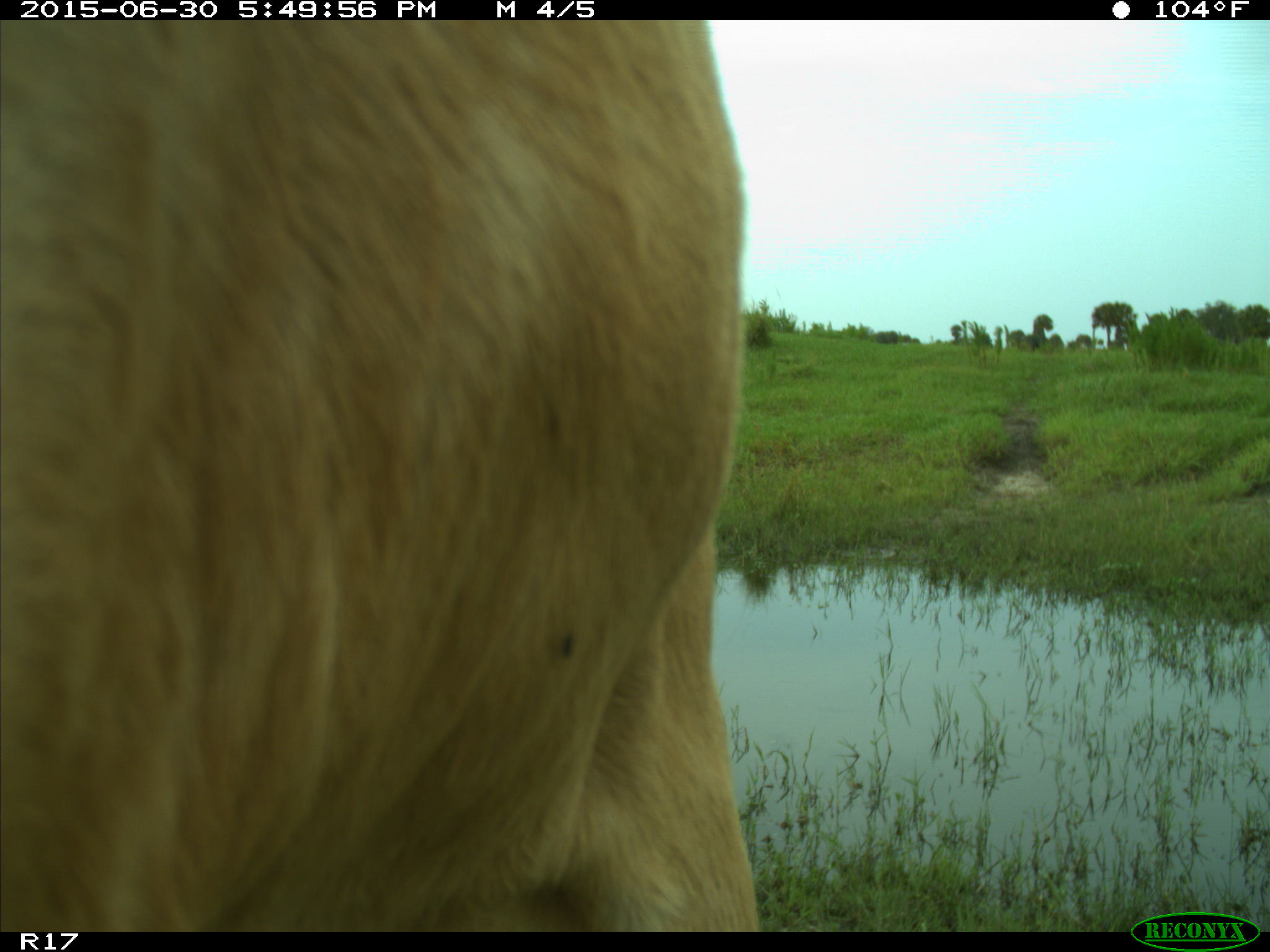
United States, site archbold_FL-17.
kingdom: Animalia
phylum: Chordata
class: Mammalia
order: Artiodactyla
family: Bovidae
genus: Bos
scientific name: Bos taurus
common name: domestic cow